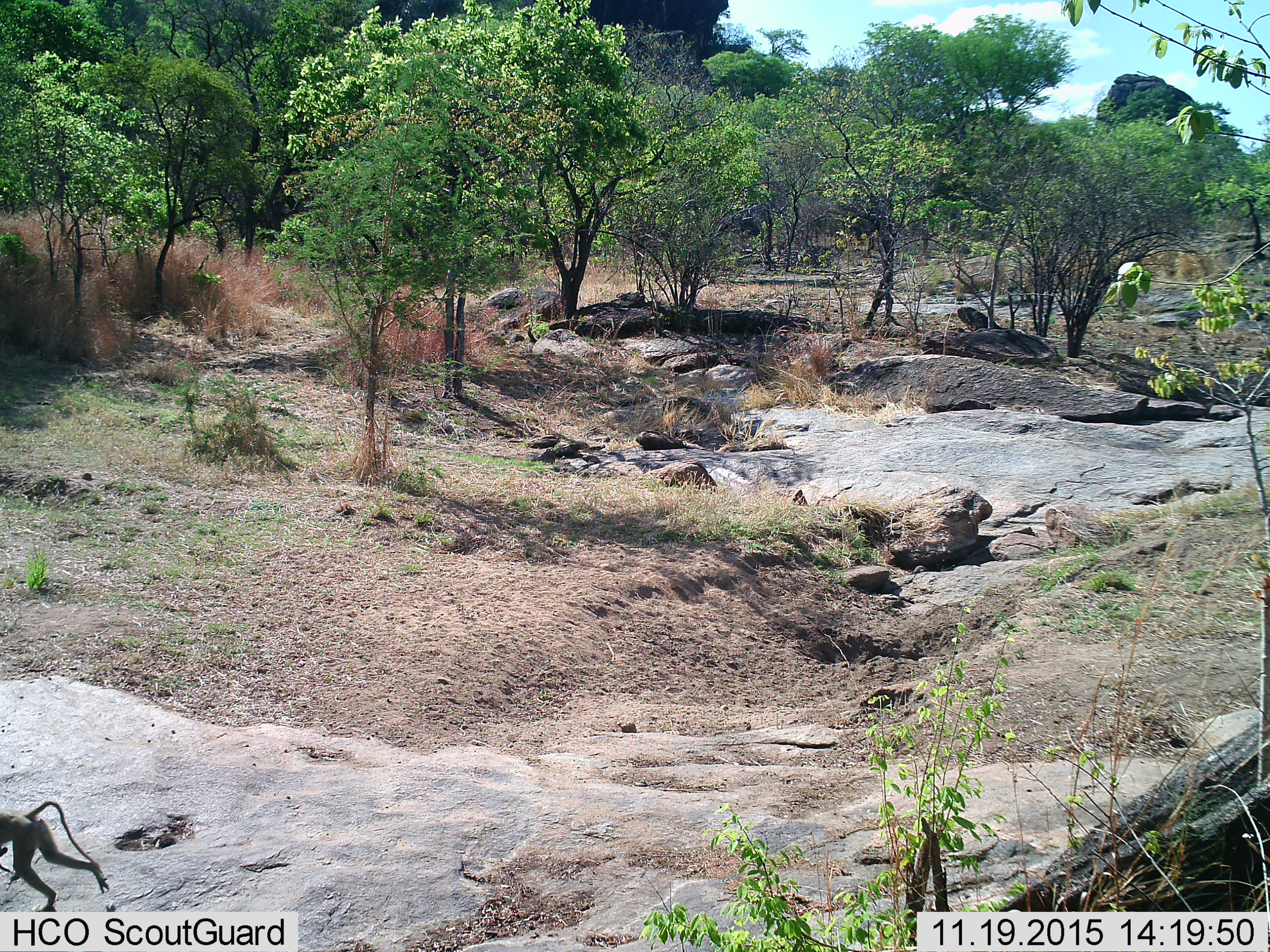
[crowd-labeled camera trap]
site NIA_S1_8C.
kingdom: Animalia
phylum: Chordata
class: Mammalia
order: Primates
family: Cercopithecidae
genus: Papio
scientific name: Papio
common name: baboon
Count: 1.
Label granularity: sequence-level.